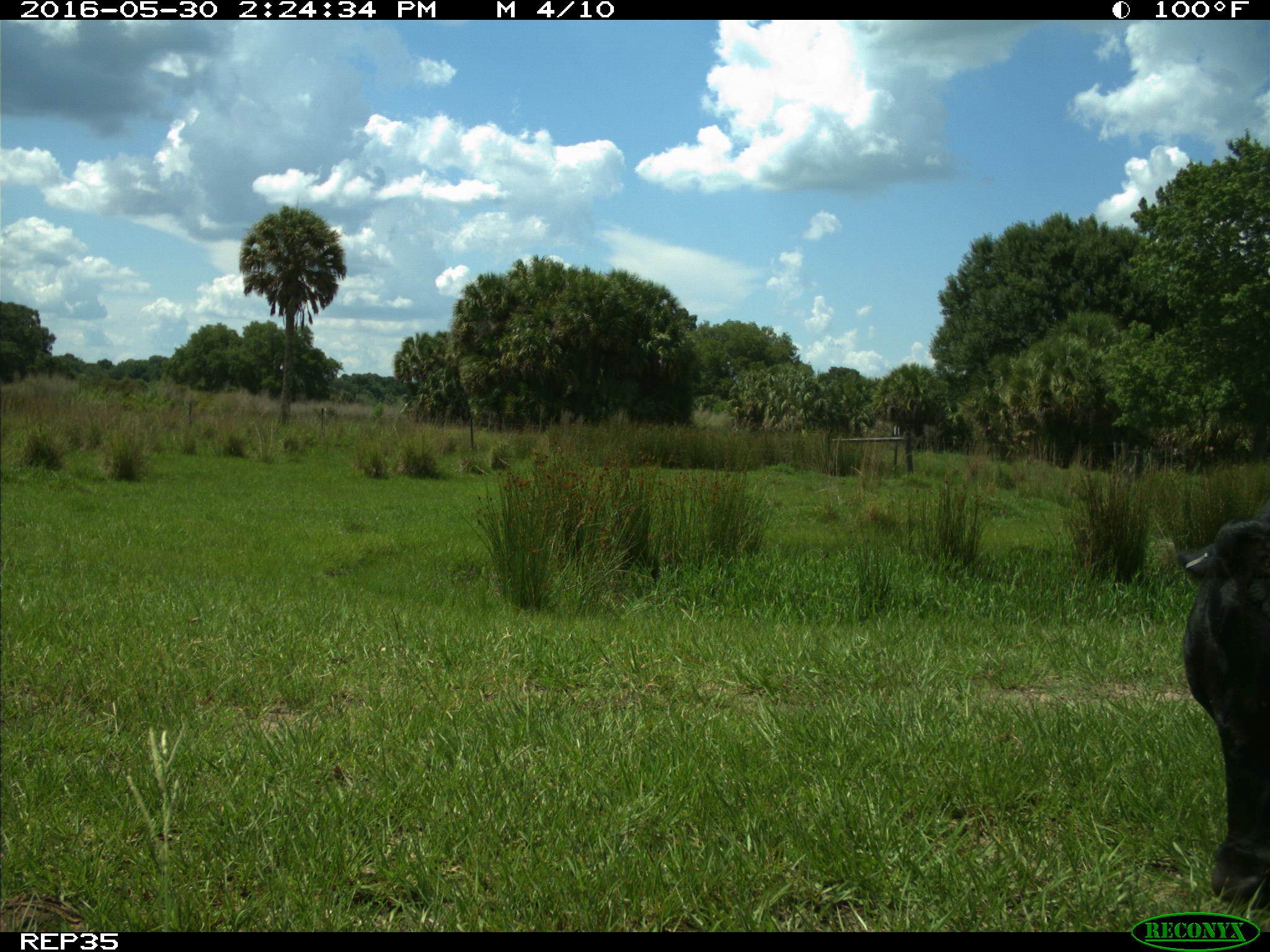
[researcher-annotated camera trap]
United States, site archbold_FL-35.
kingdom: Animalia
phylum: Chordata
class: Mammalia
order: Artiodactyla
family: Bovidae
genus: Bos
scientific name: Bos taurus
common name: domestic cow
Bos taurus (domestic cow).